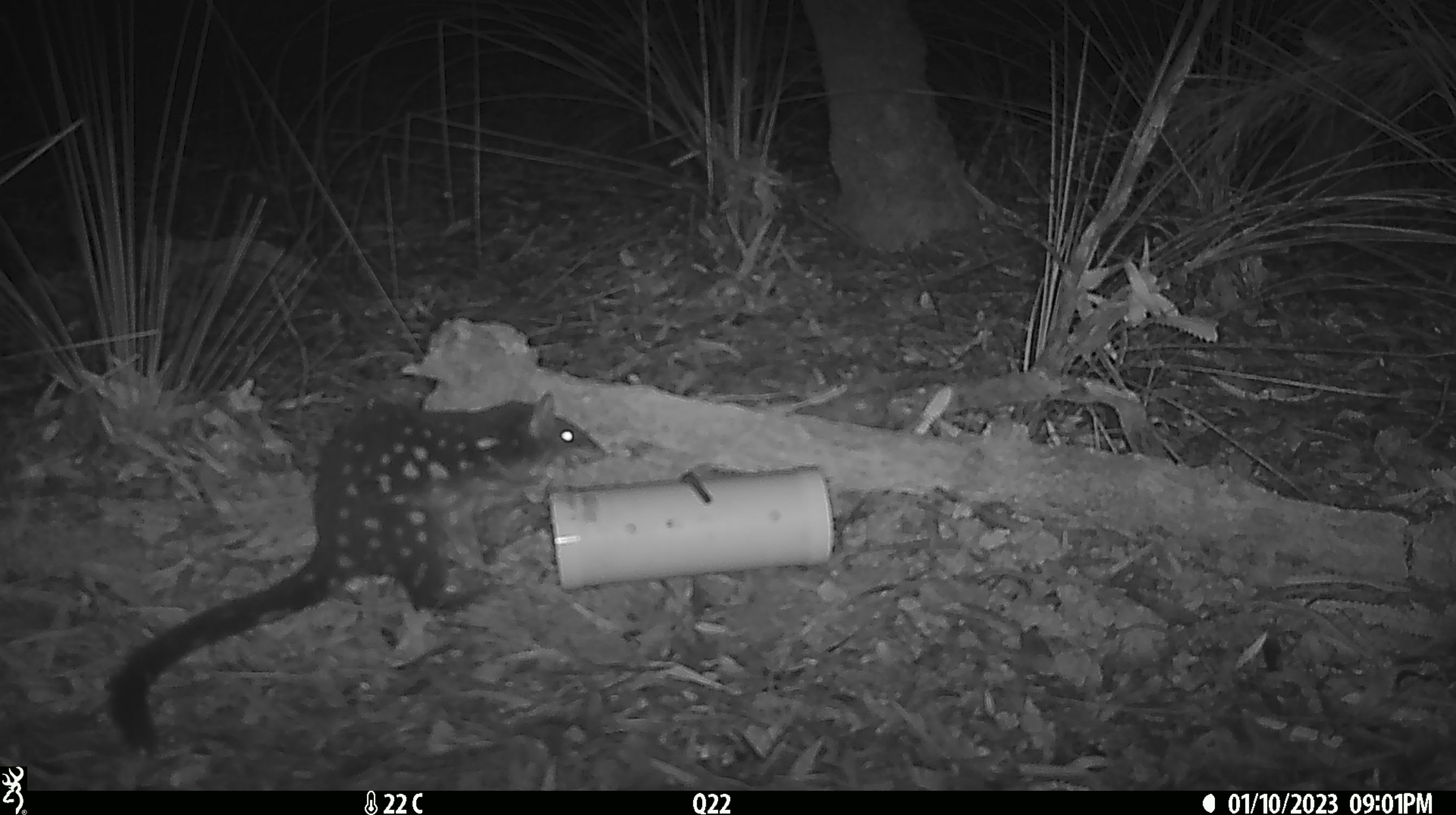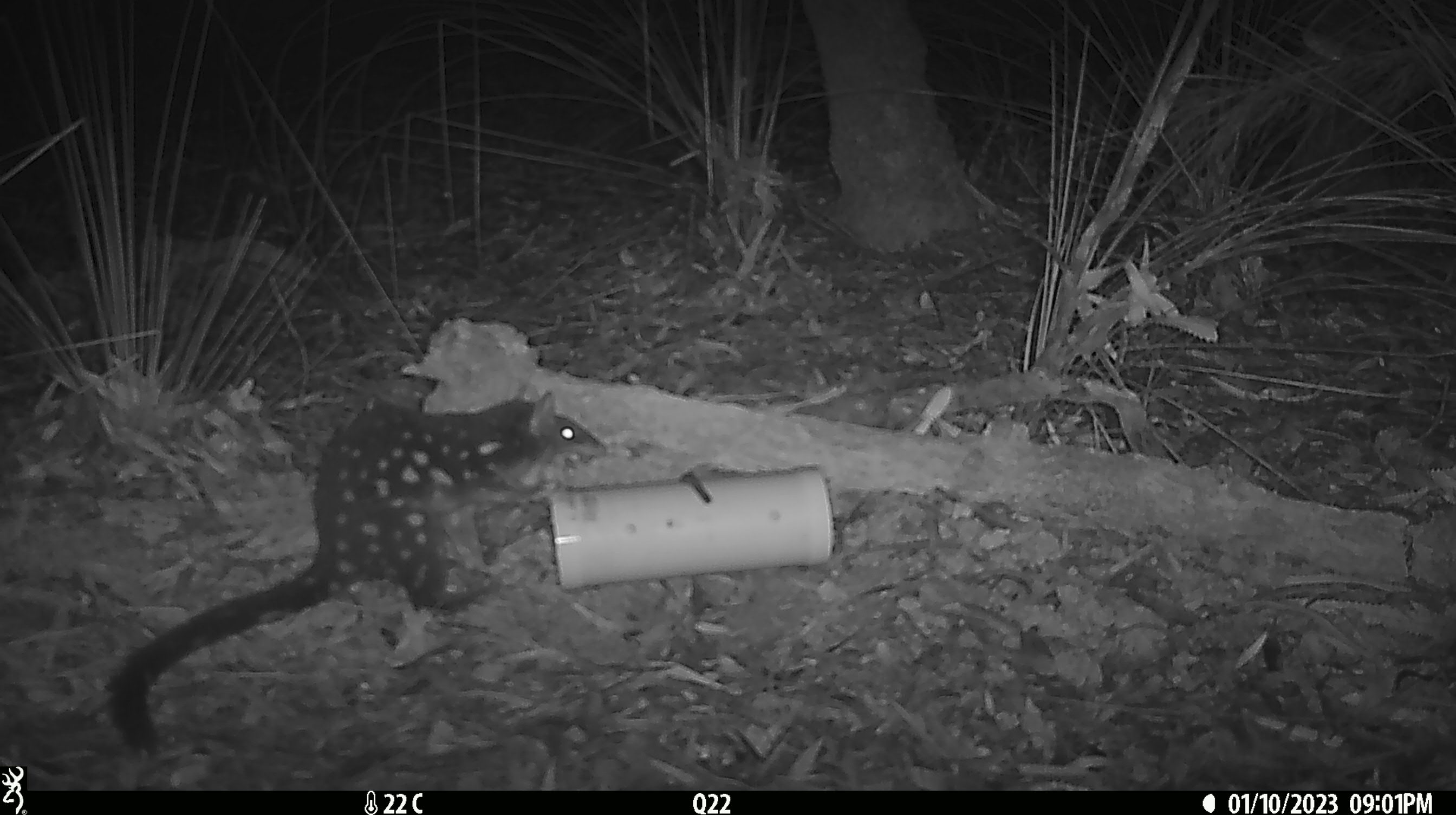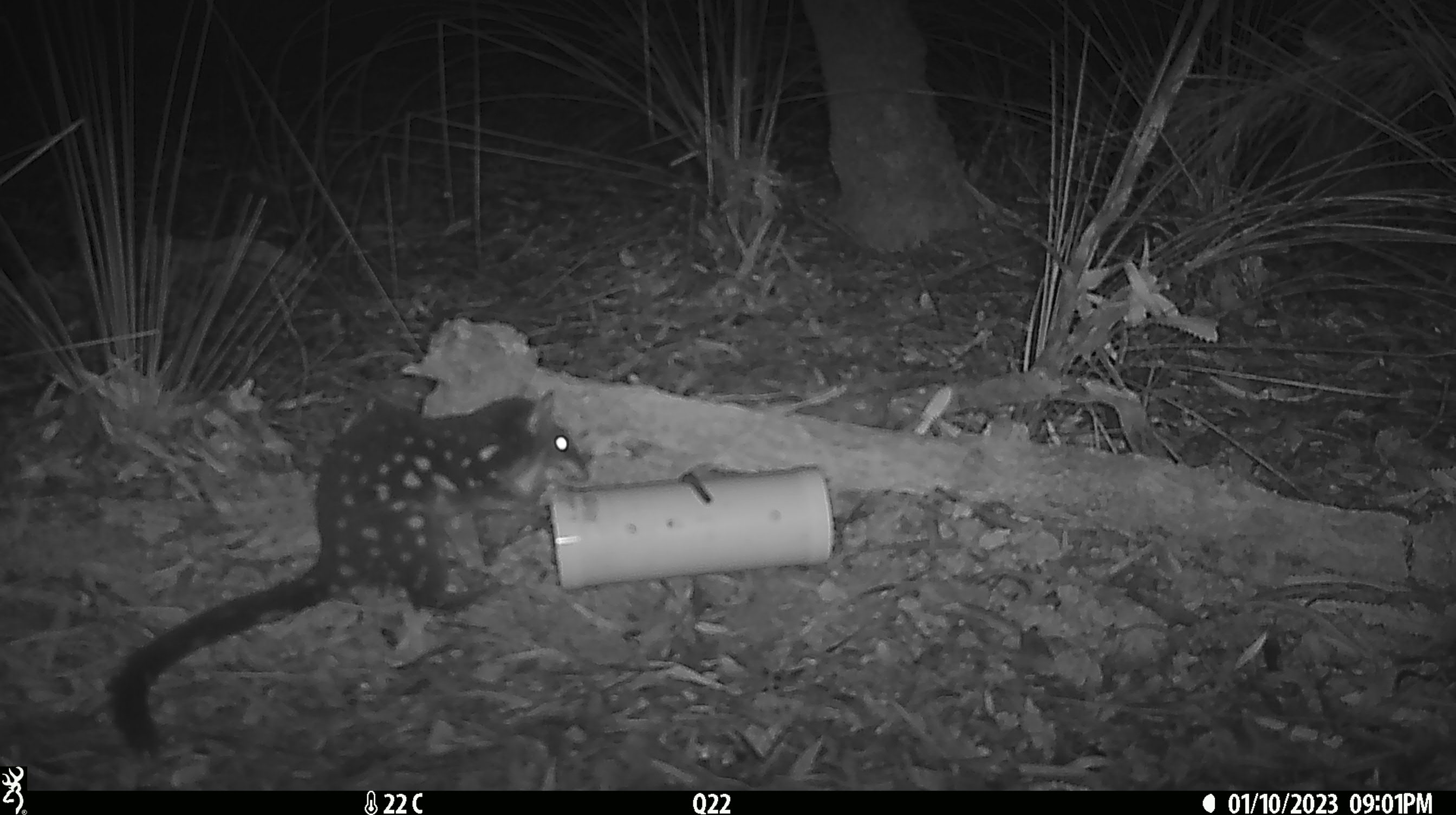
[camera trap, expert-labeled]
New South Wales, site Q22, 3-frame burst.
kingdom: Animalia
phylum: Chordata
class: Mammalia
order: Dasyuromorphia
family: Dasyuridae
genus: Dasyurus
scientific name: Dasyurus maculatus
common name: spotted-tailed quoll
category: quoll